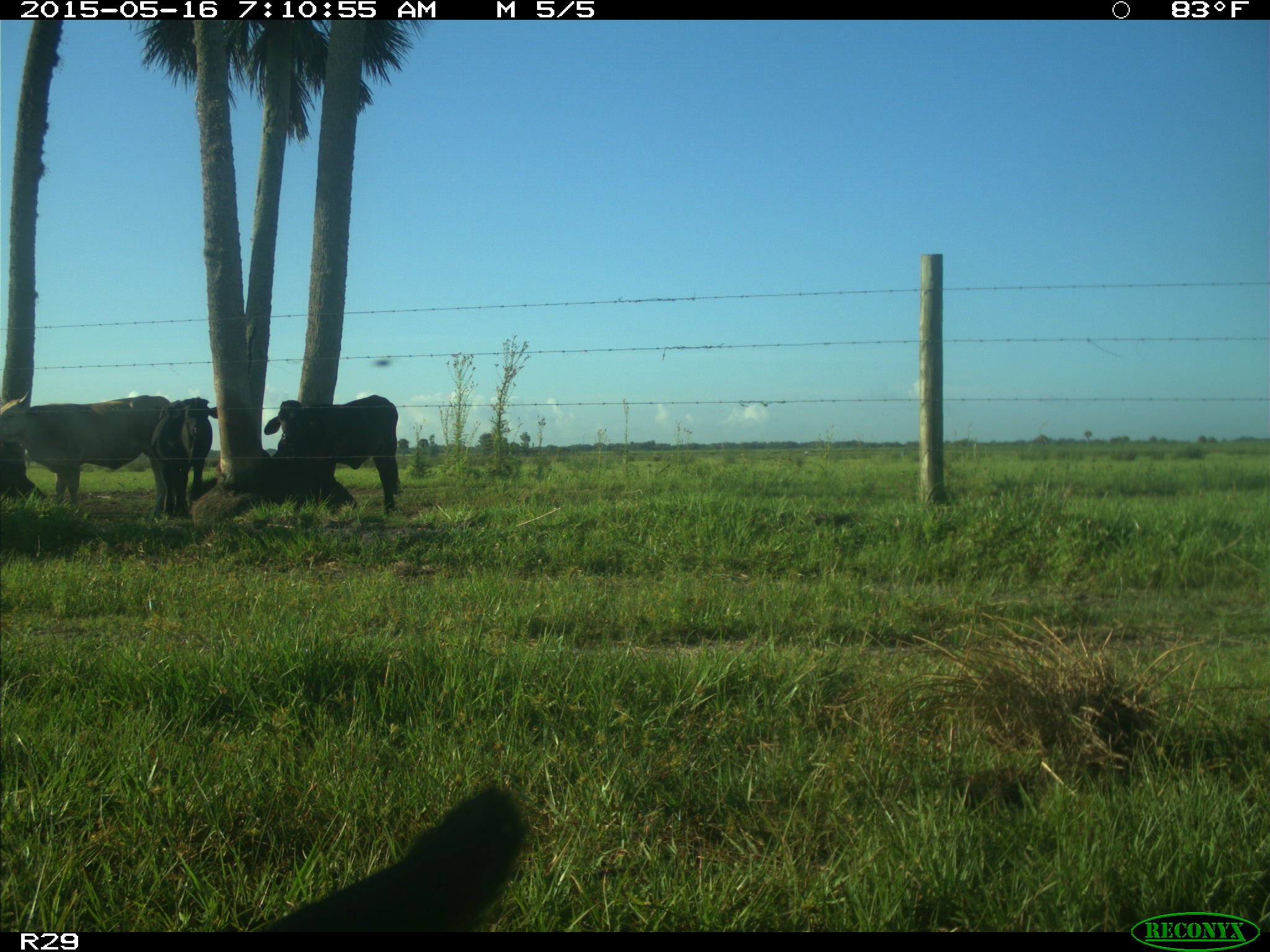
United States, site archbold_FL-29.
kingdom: Animalia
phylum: Chordata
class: Mammalia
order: Artiodactyla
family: Bovidae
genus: Bos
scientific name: Bos taurus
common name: domestic cow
Bos taurus (domestic cow).